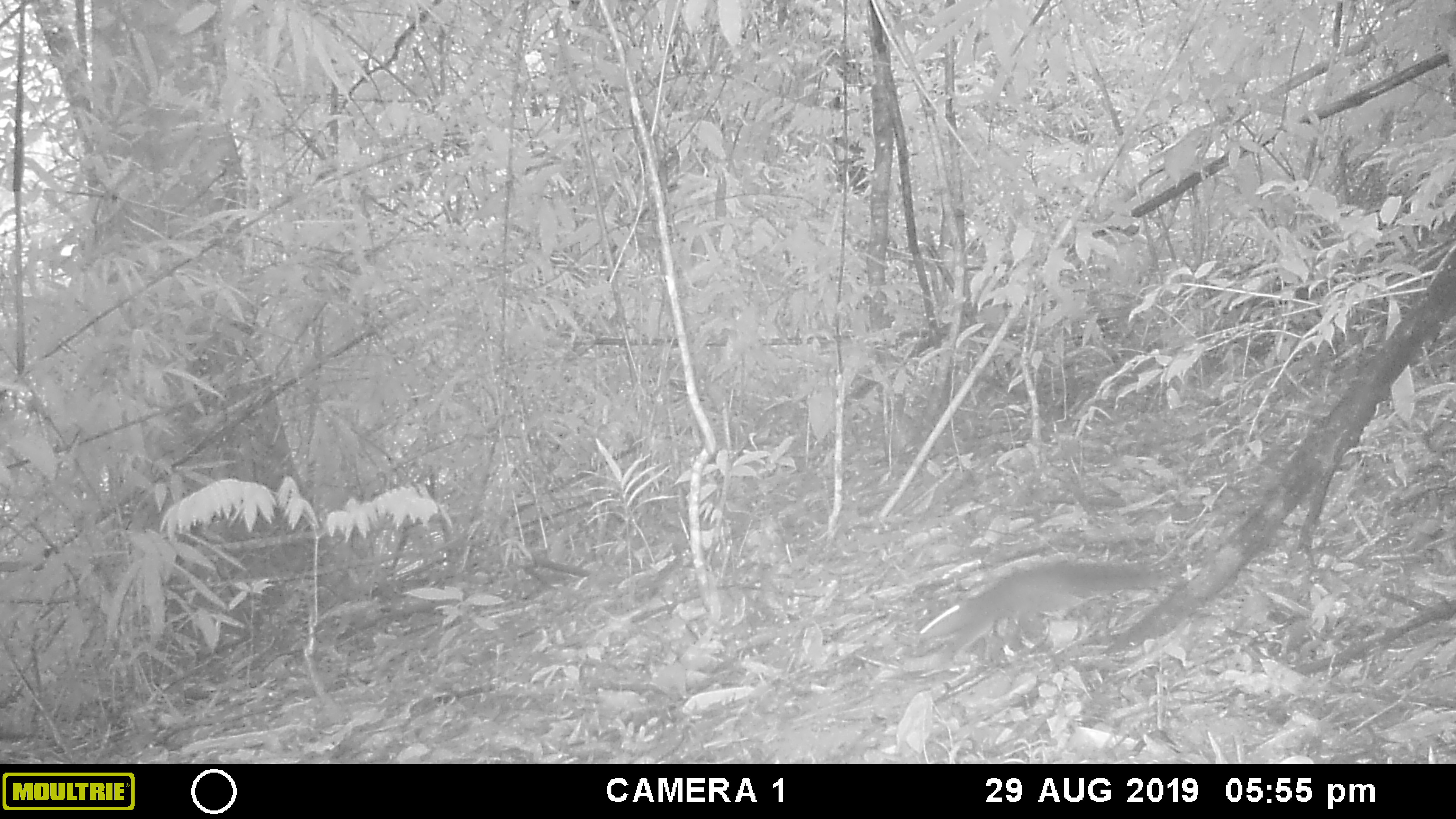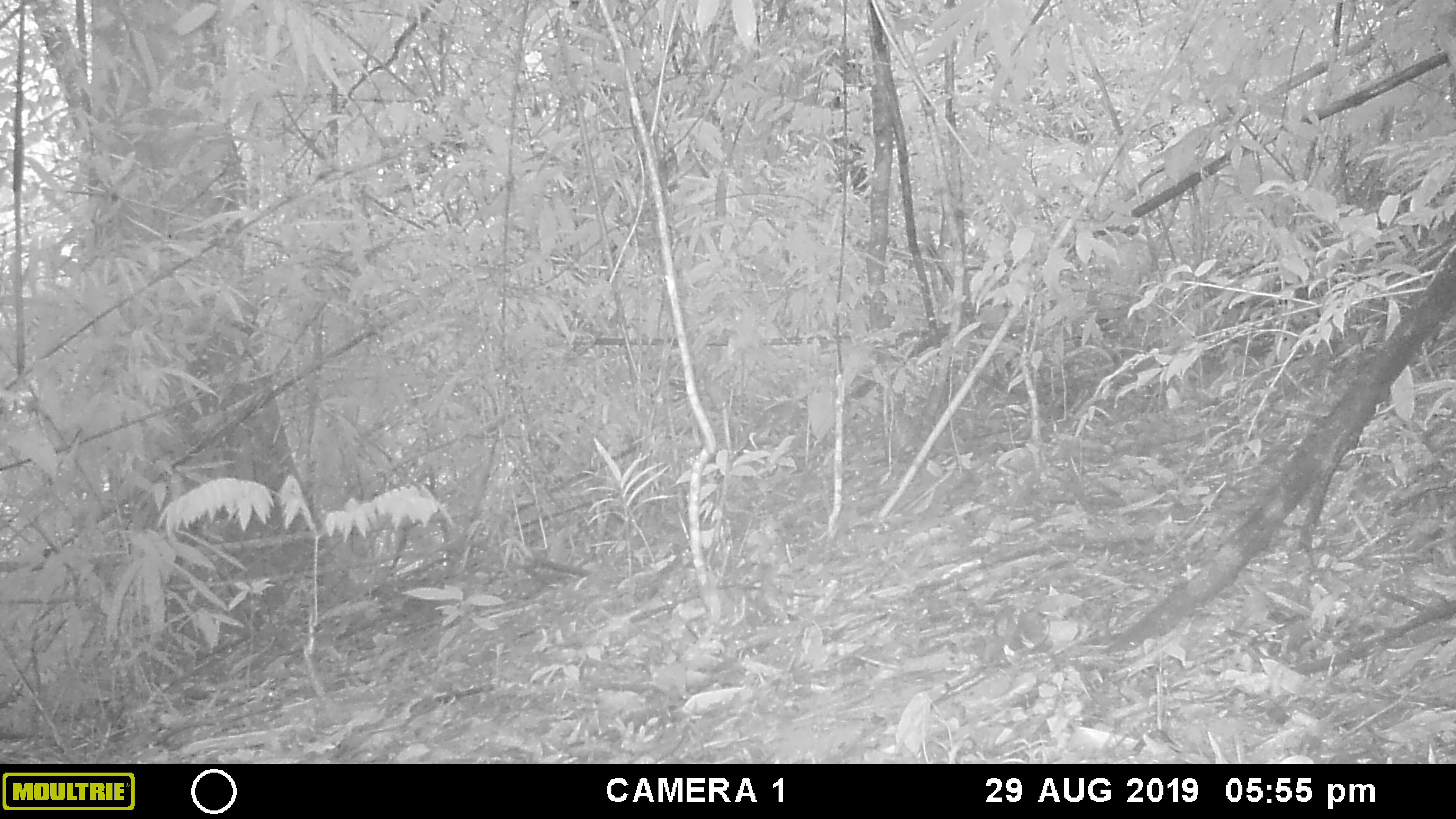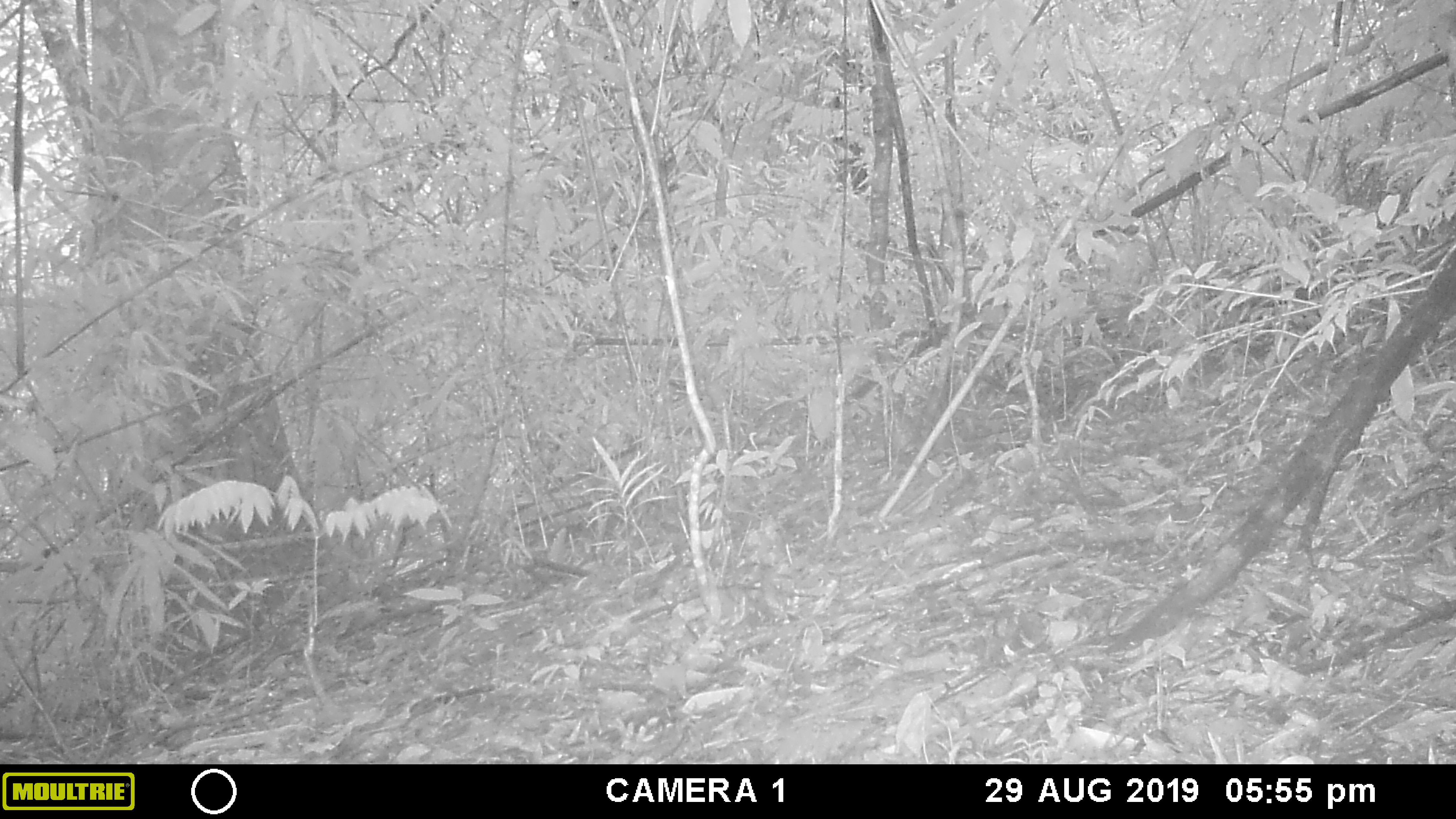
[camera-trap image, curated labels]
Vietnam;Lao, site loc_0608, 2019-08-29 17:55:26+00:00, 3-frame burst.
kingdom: Animalia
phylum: Chordata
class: Mammalia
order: Rodentia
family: Sciuridae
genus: Dremomys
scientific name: Dremomys rufigenis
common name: red-cheeked squirrel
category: red cheeked squirrel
Red cheeked squirrel (red-cheeked squirrel) (Dremomys rufigenis). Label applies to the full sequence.